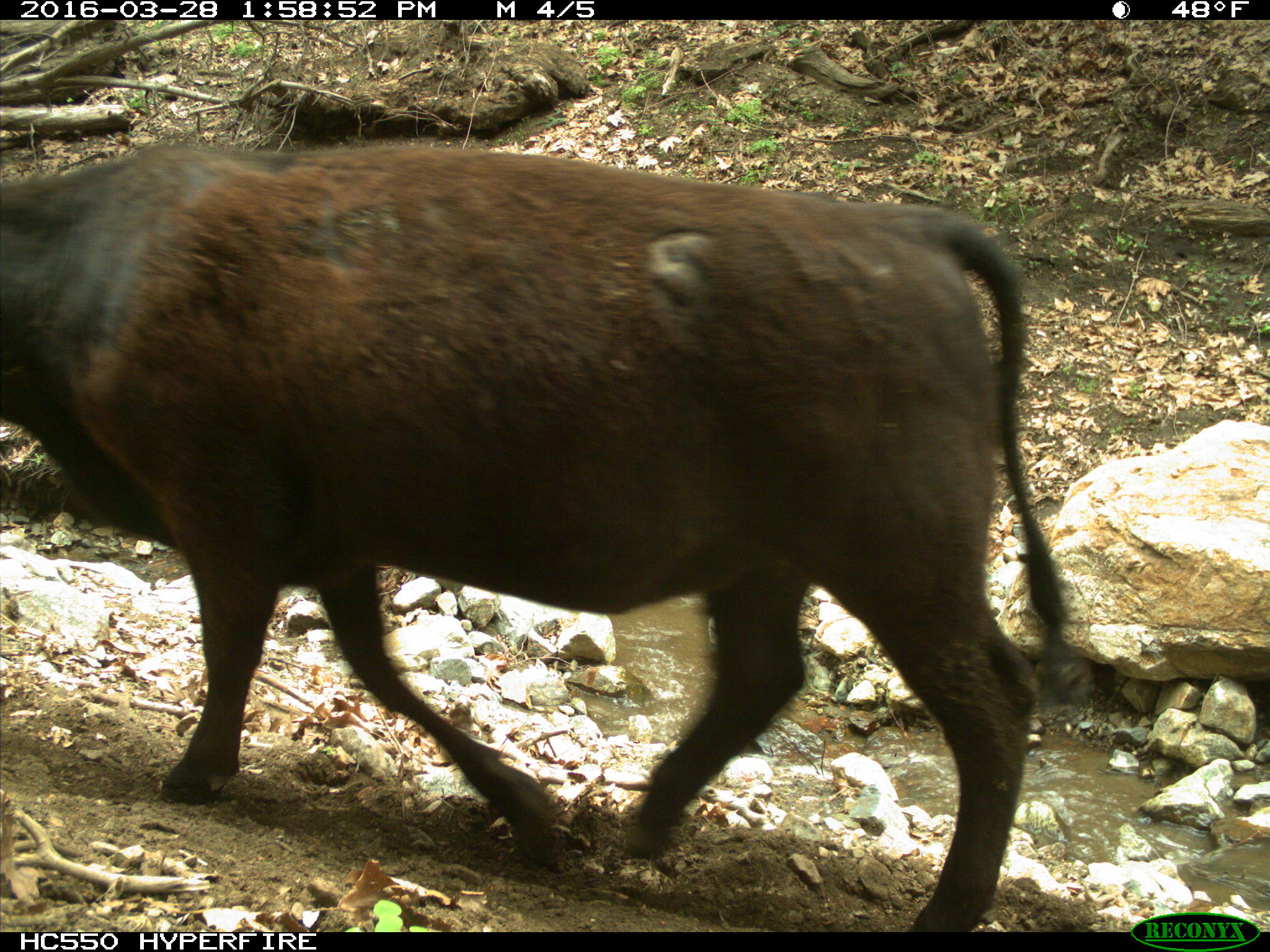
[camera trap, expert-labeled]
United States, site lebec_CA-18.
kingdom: Animalia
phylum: Chordata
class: Mammalia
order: Artiodactyla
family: Bovidae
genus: Bos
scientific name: Bos taurus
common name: domestic cow